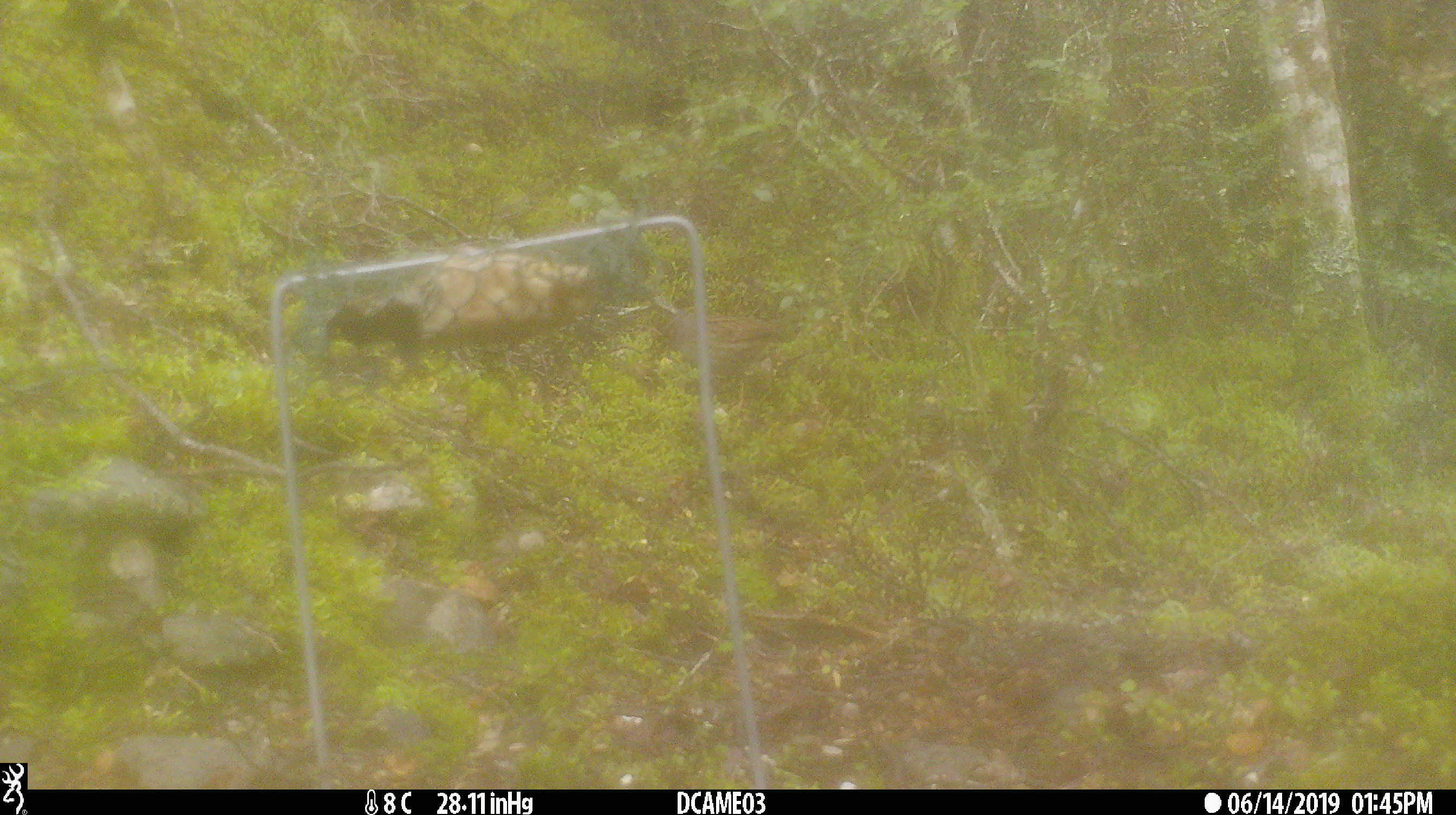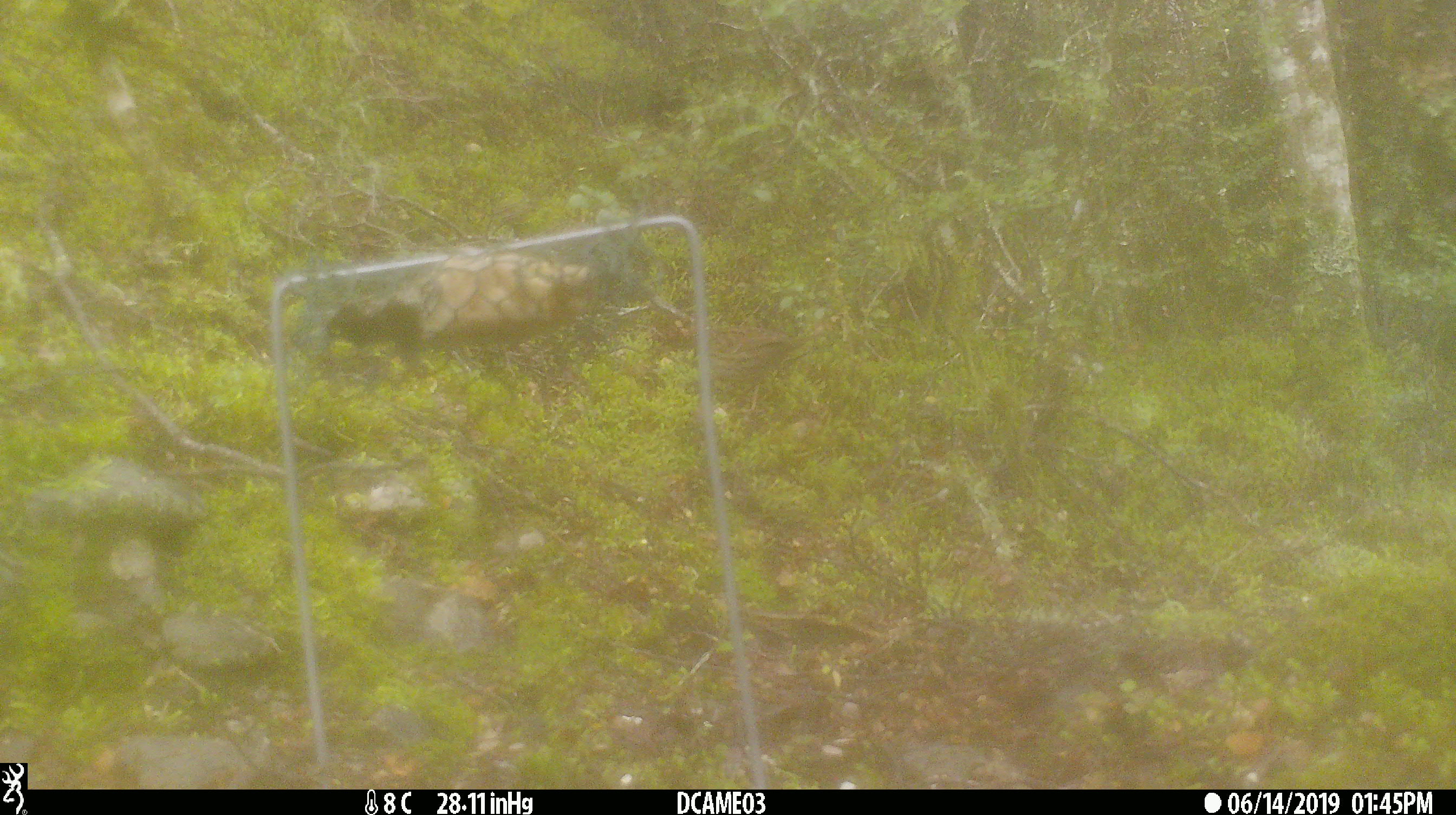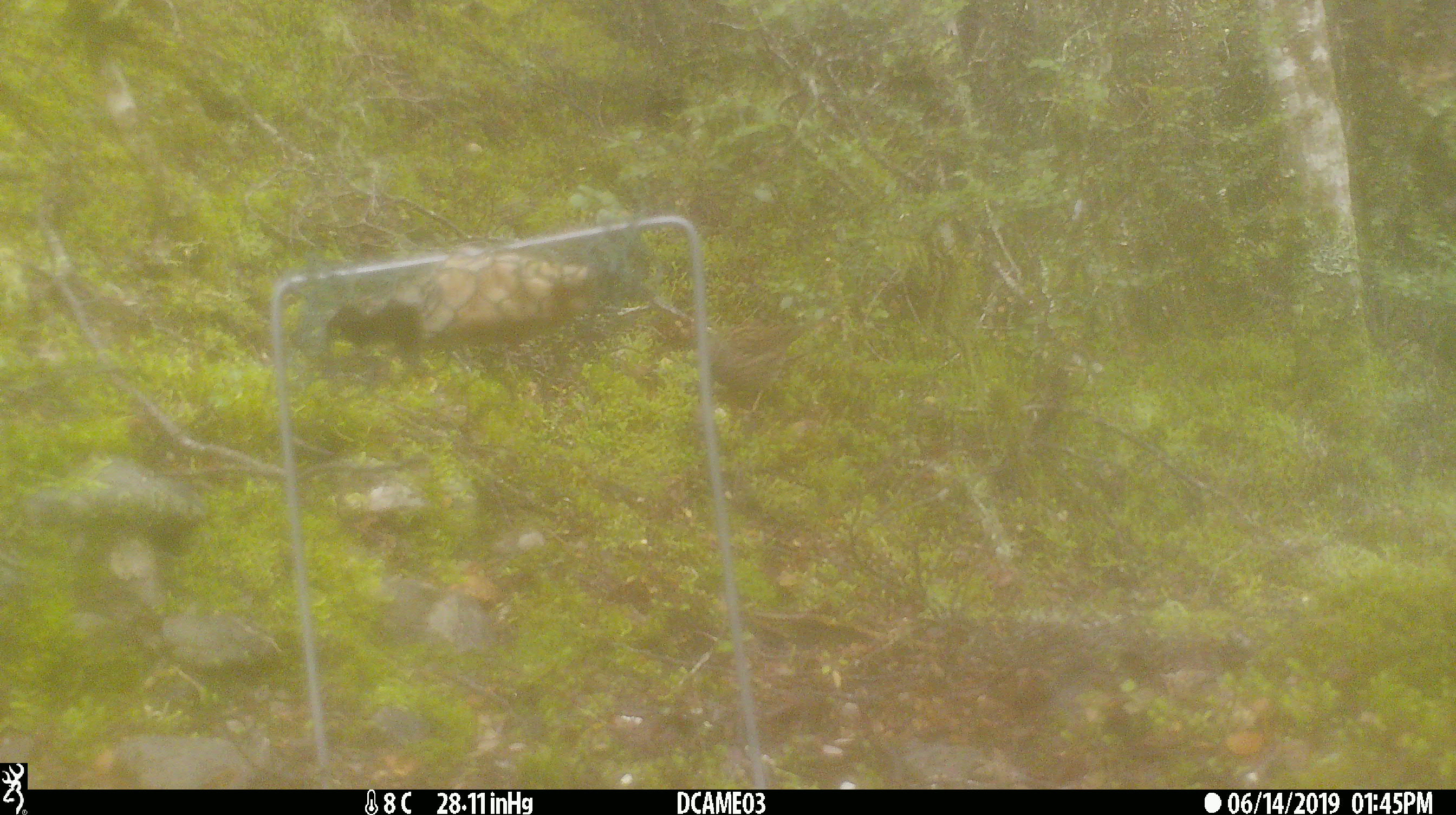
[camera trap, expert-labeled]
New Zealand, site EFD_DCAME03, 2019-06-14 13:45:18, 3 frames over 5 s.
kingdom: Animalia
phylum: Chordata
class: Aves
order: Passeriformes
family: Prunellidae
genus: Prunella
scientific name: Prunella modularis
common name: dunnock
Dunnock (Prunella modularis).